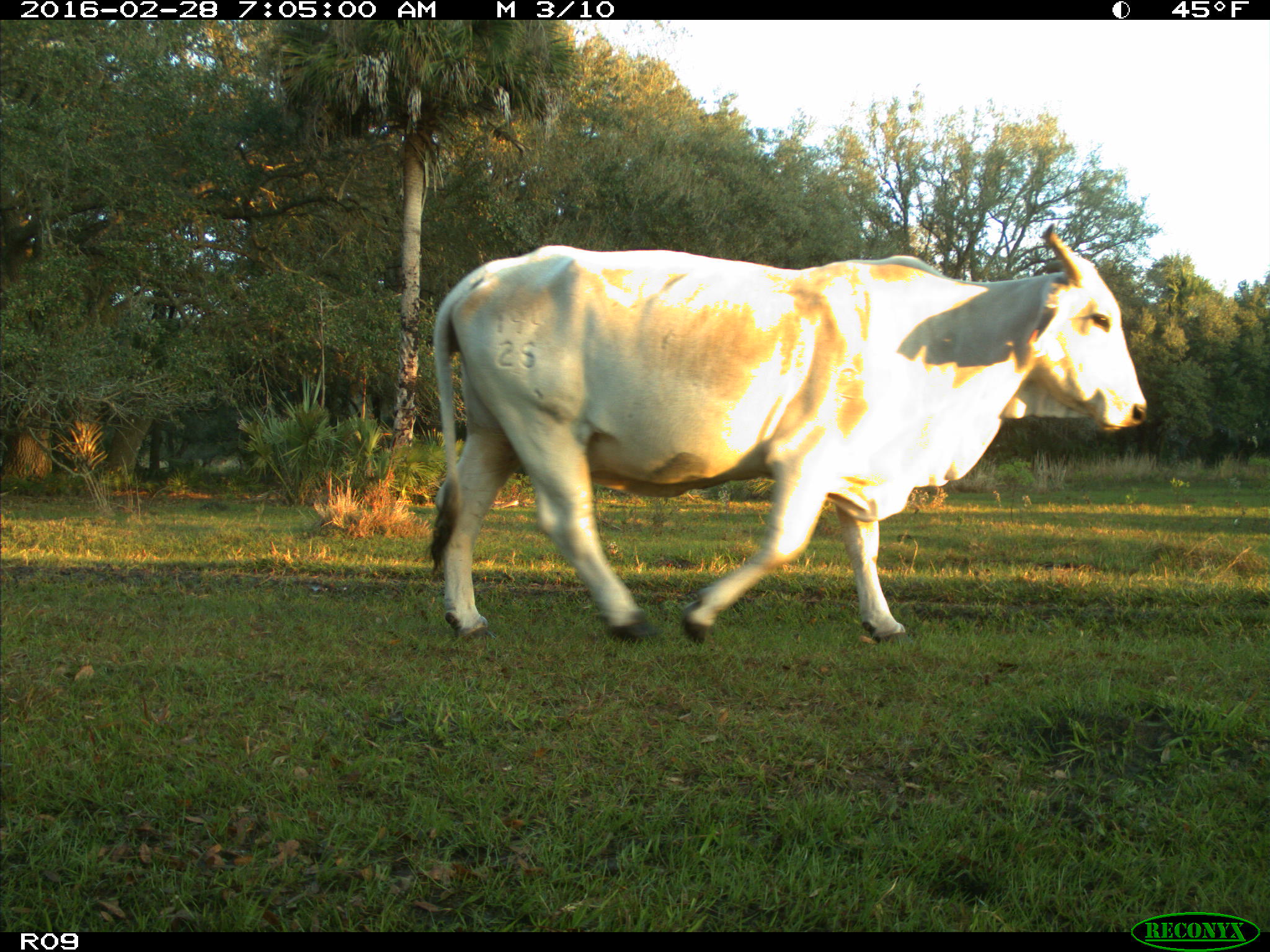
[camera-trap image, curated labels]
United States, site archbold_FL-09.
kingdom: Animalia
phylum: Chordata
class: Mammalia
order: Artiodactyla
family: Bovidae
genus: Bos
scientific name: Bos taurus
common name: domestic cow